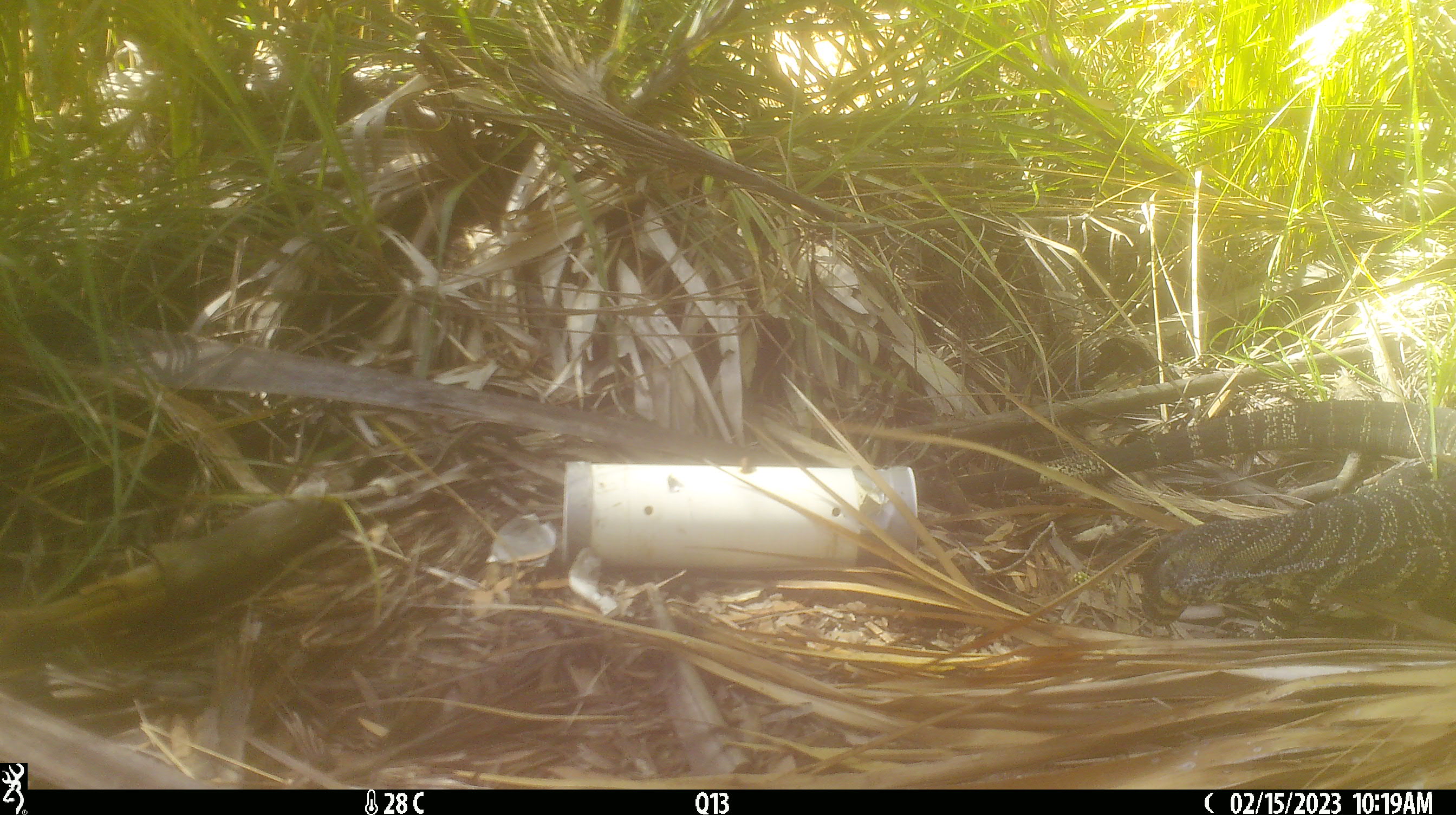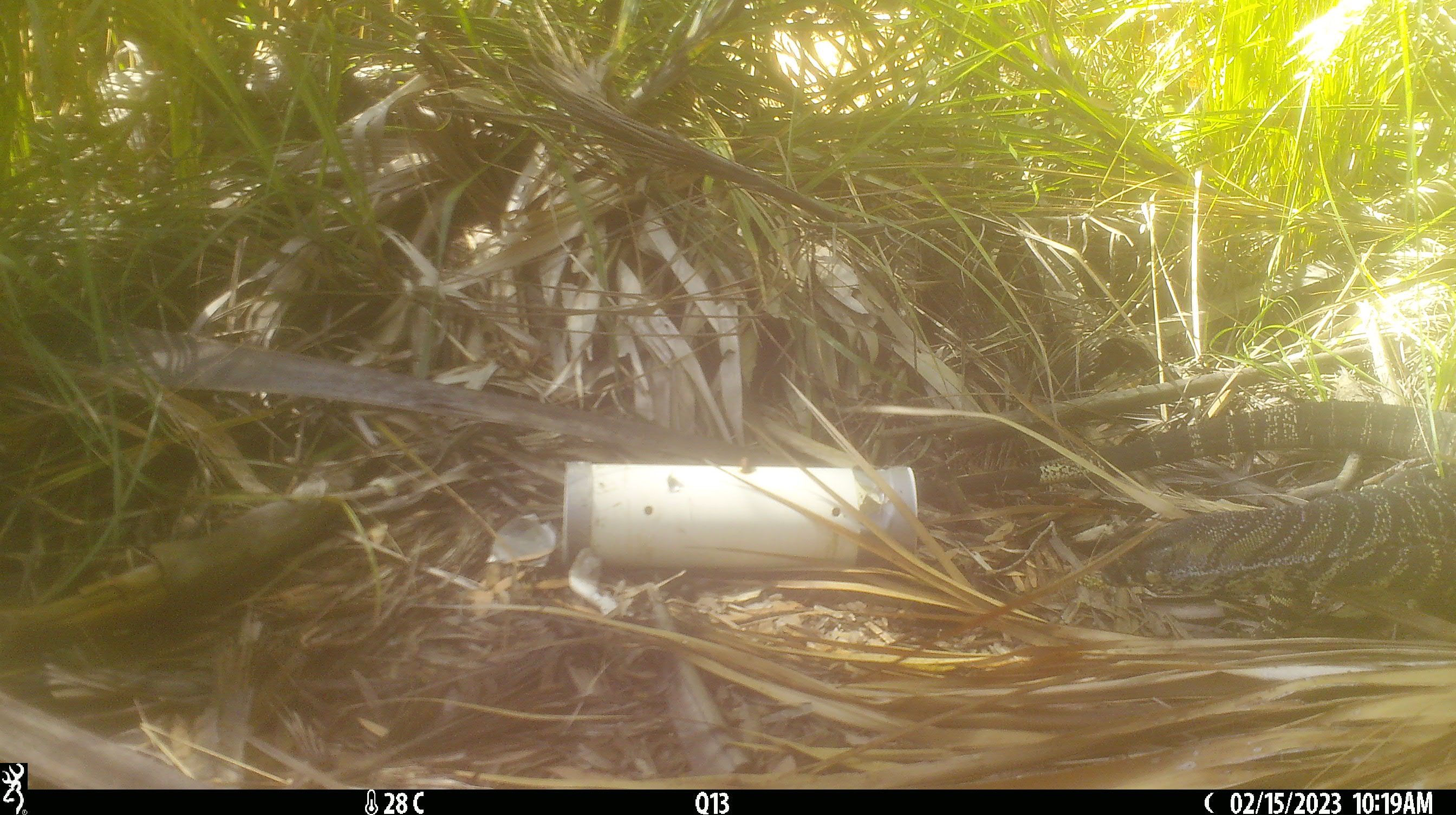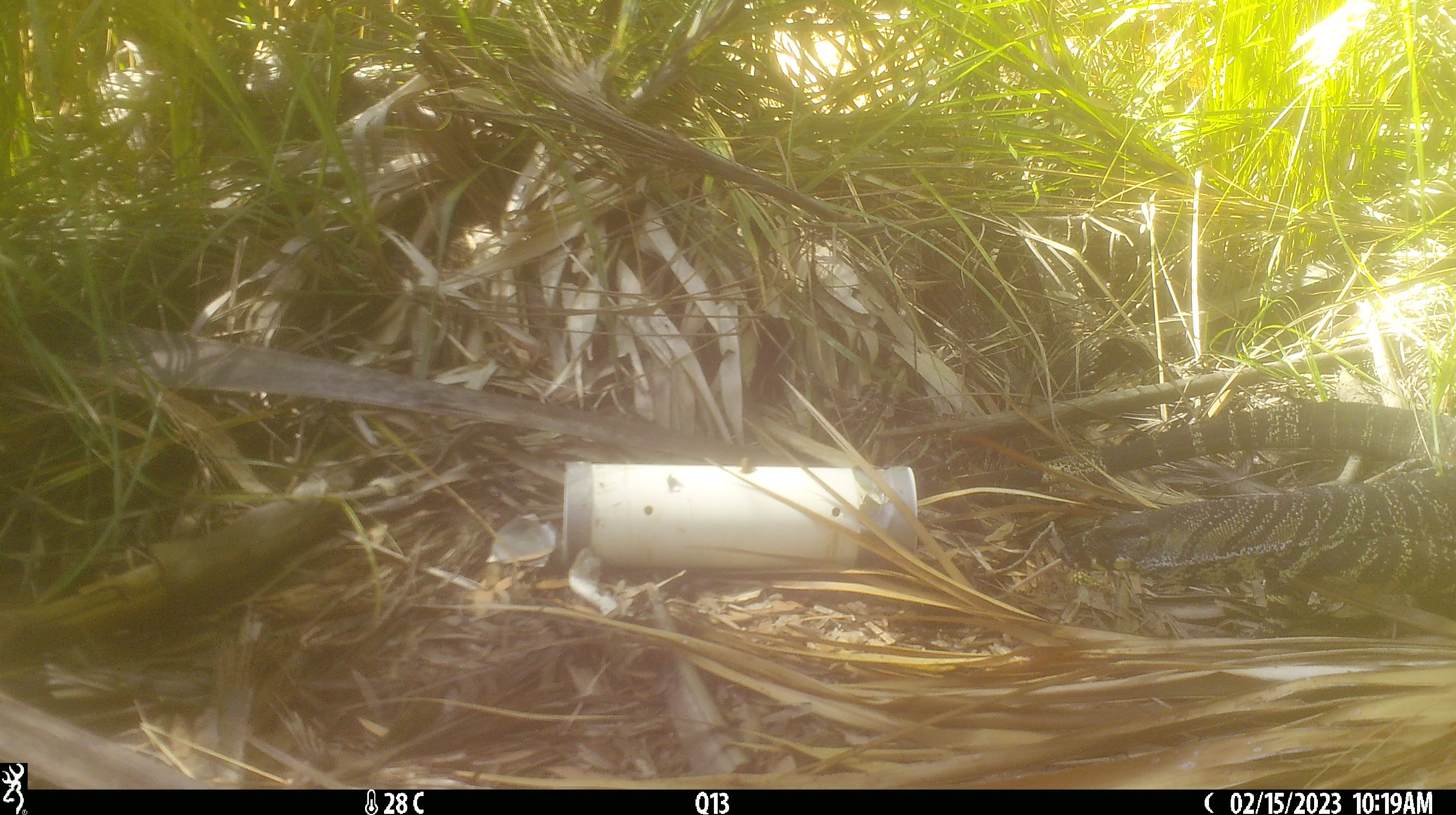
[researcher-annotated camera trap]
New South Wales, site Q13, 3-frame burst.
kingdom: Animalia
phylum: Chordata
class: Reptilia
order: Squamata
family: Varanidae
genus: Varanus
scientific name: Varanus varius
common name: lace monitor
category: goanna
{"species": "goanna (lace monitor) (Varanus varius)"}